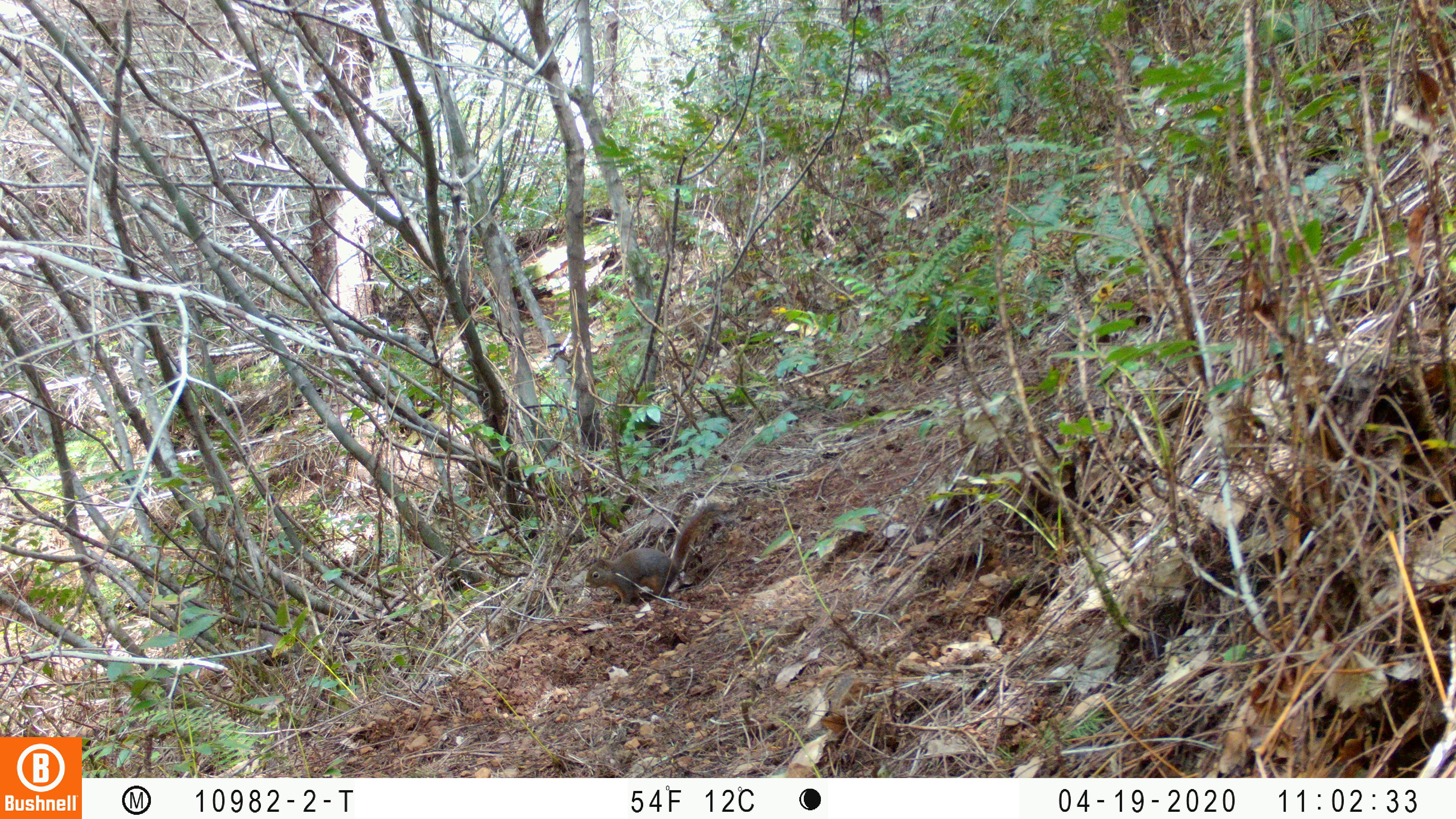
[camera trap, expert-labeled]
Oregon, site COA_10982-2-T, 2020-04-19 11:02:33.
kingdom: Animalia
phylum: Chordata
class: Mammalia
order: Rodentia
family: Sciuridae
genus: Tamiasciurus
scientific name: Tamiasciurus douglasii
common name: douglas squirrel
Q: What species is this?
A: Douglas squirrel (Tamiasciurus douglasii).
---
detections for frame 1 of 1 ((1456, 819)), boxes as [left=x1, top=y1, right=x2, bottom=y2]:
douglas squirrel: [left=578, top=495, right=725, bottom=608]